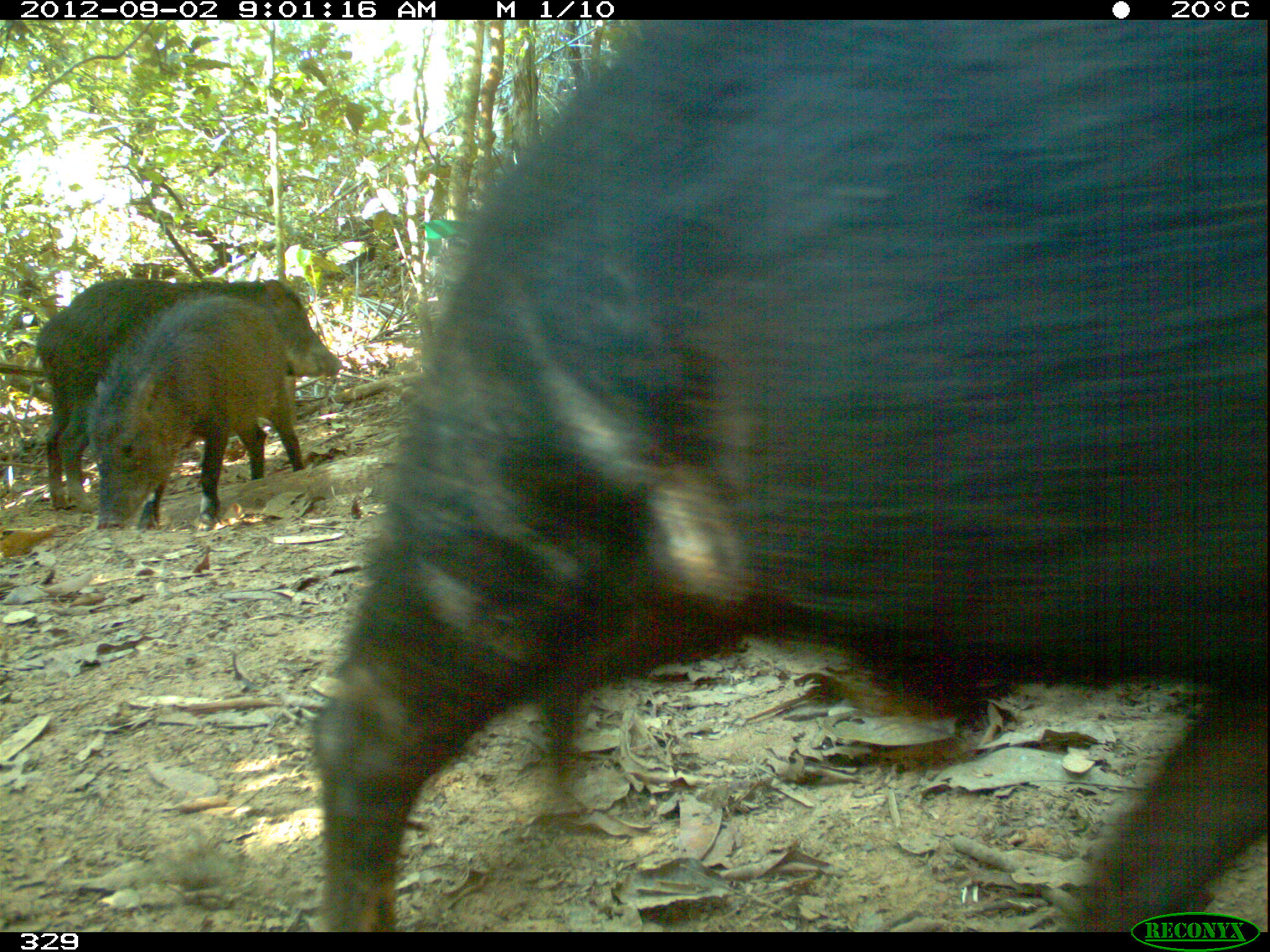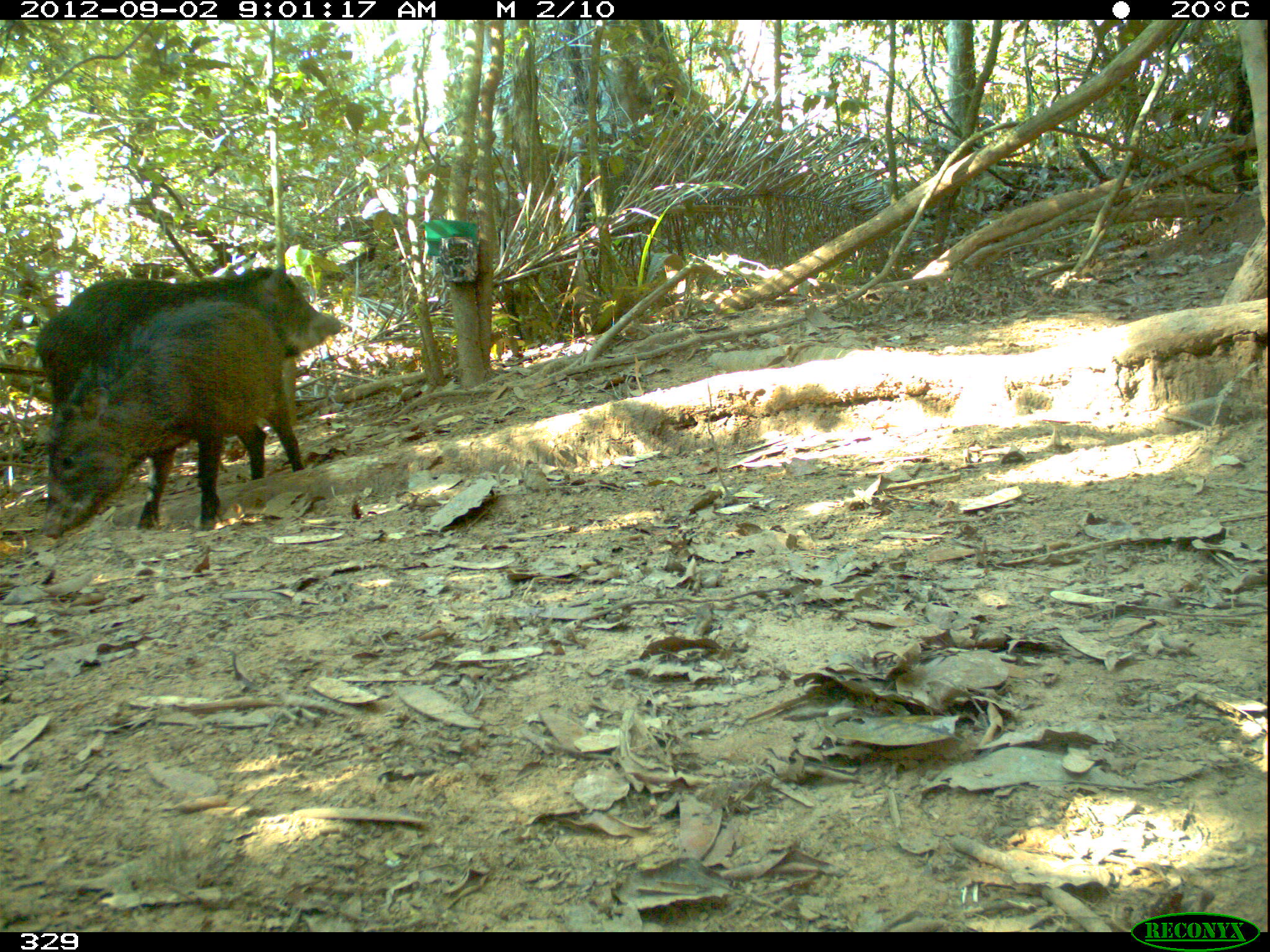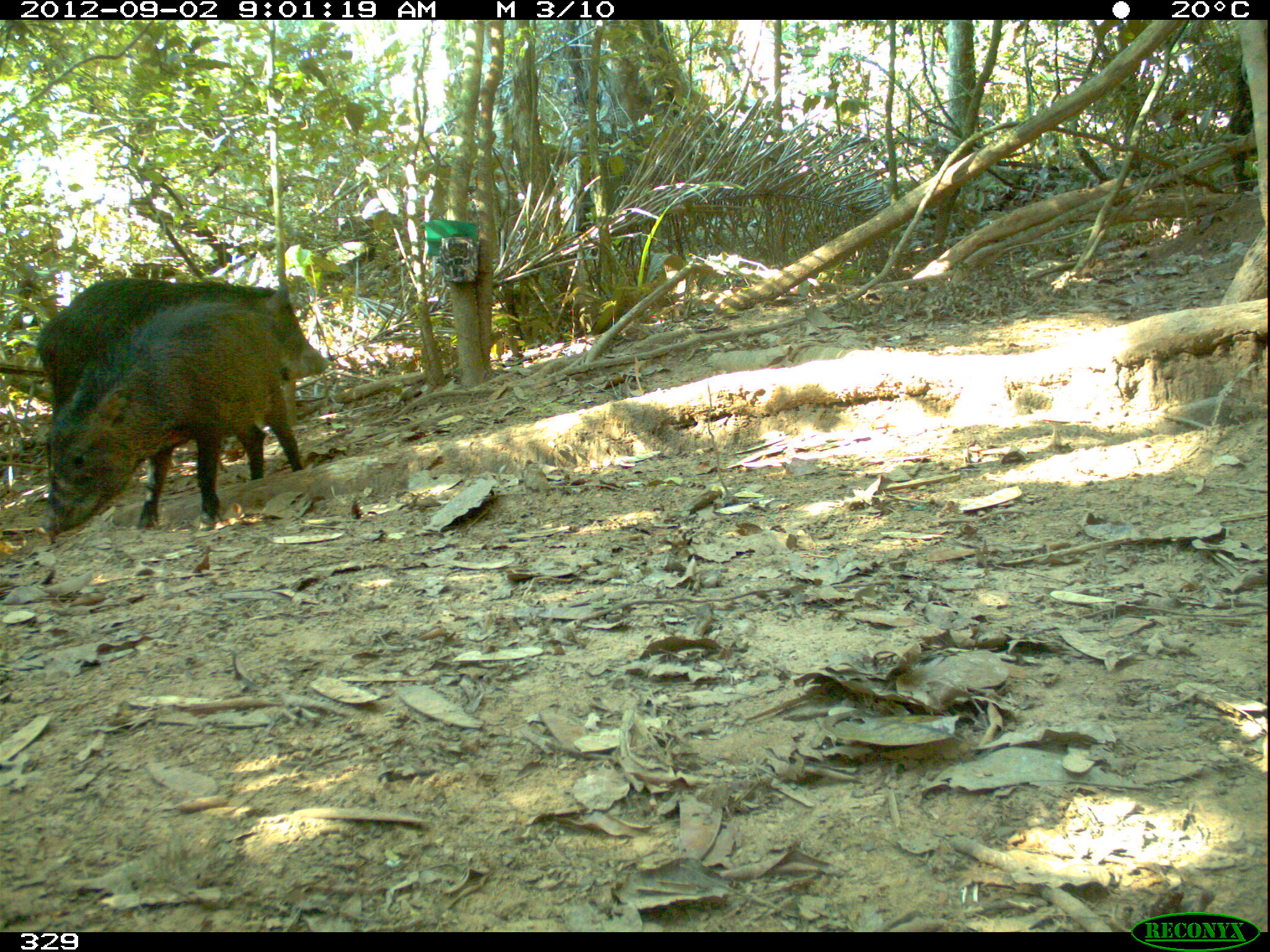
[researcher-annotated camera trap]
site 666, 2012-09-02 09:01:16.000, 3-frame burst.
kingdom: Animalia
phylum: Chordata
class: Mammalia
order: Artiodactyla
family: Tayassuidae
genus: Tayassu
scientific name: Tayassu pecari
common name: white-lipped peccary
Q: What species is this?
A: Tayassu pecari (white-lipped peccary).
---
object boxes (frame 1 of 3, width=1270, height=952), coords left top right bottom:
tayassu pecari: 313 20 1269 932; 34 276 341 508; 89 297 304 527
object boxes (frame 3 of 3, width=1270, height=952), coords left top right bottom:
tayassu pecari: 49 300 298 532; 37 277 330 427